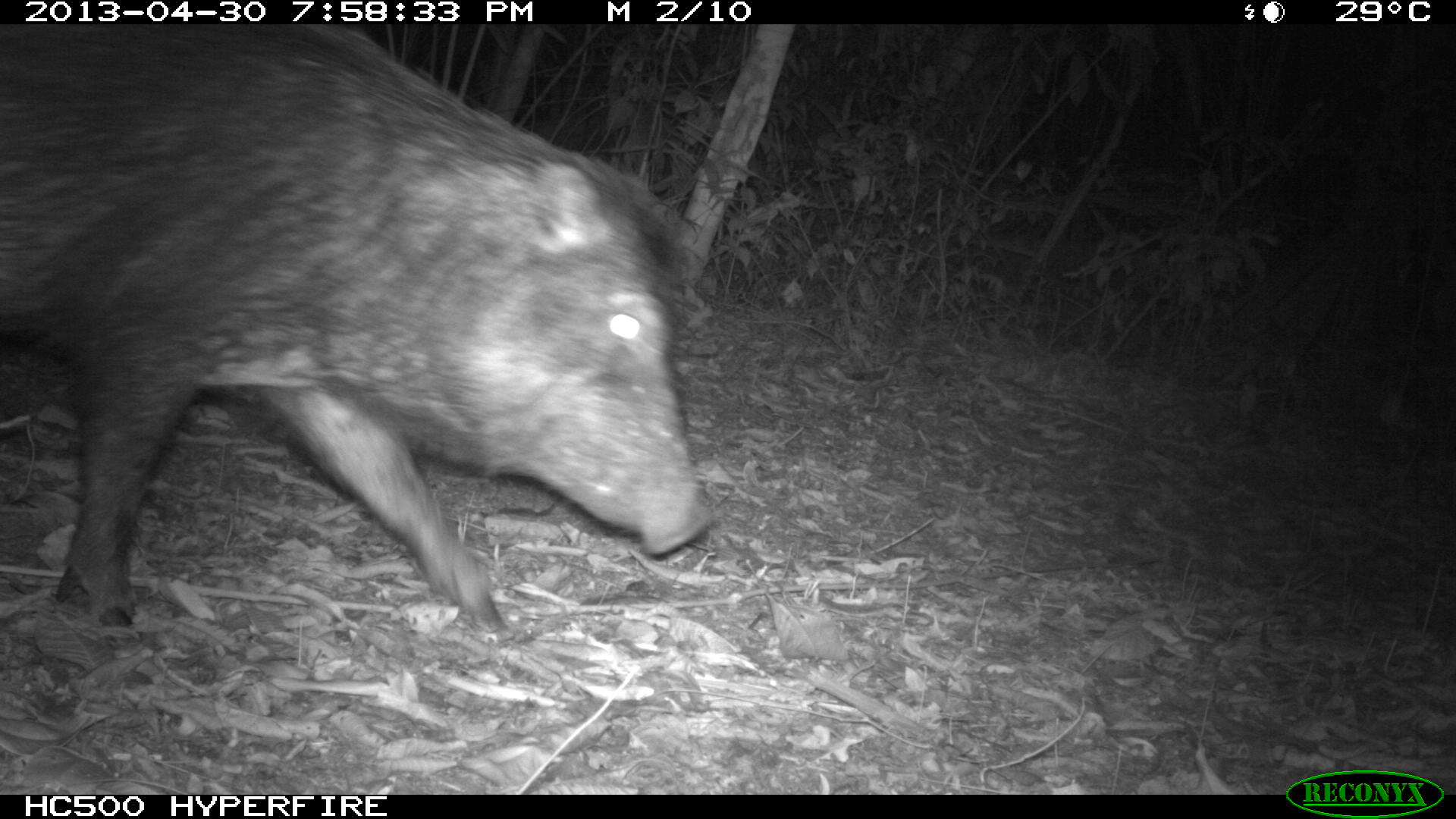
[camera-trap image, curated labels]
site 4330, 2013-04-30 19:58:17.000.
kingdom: Animalia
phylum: Chordata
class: Mammalia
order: Artiodactyla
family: Tayassuidae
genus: Tayassu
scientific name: Tayassu pecari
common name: white-lipped peccary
Tayassu pecari (white-lipped peccary), count 6.